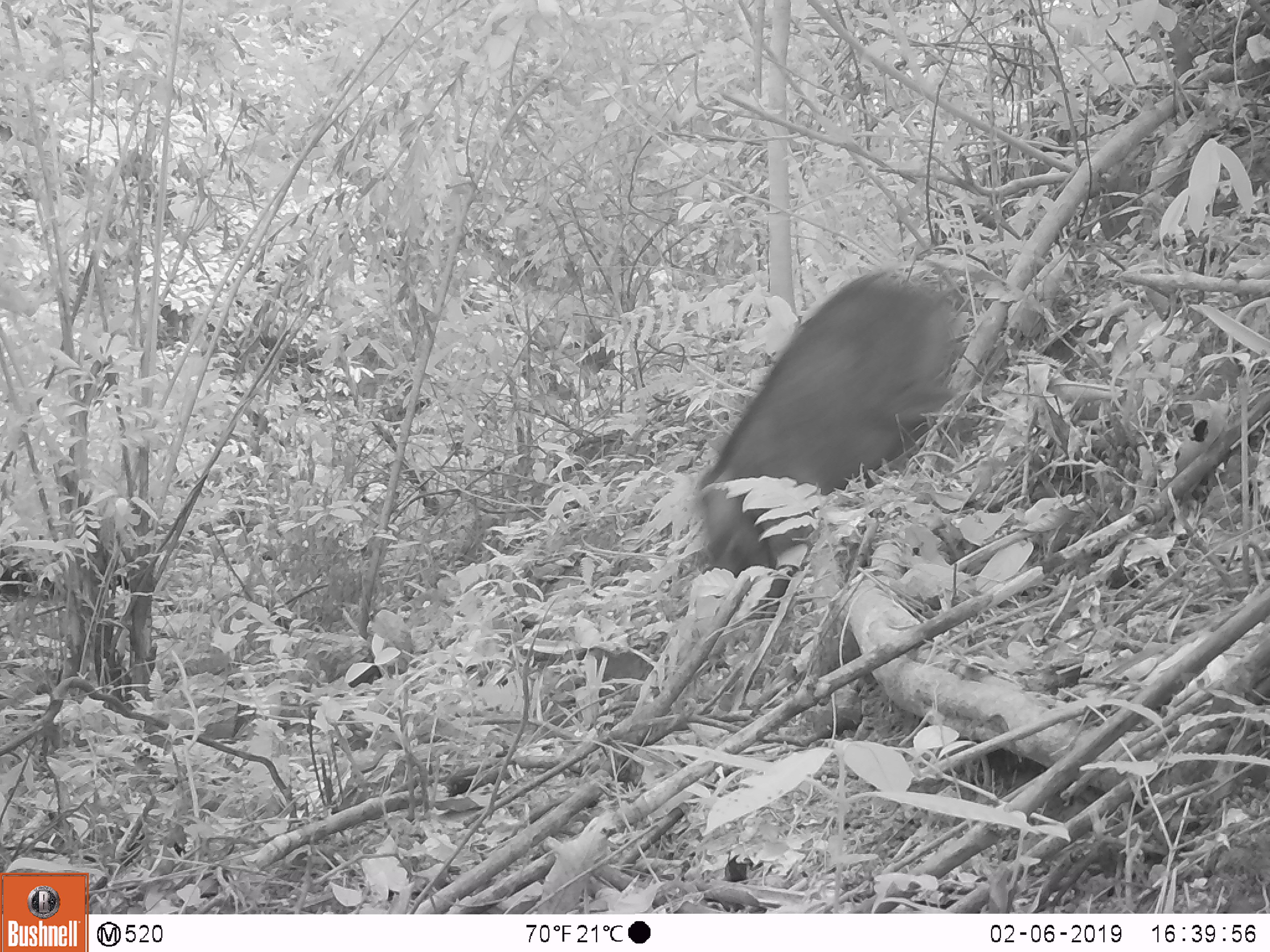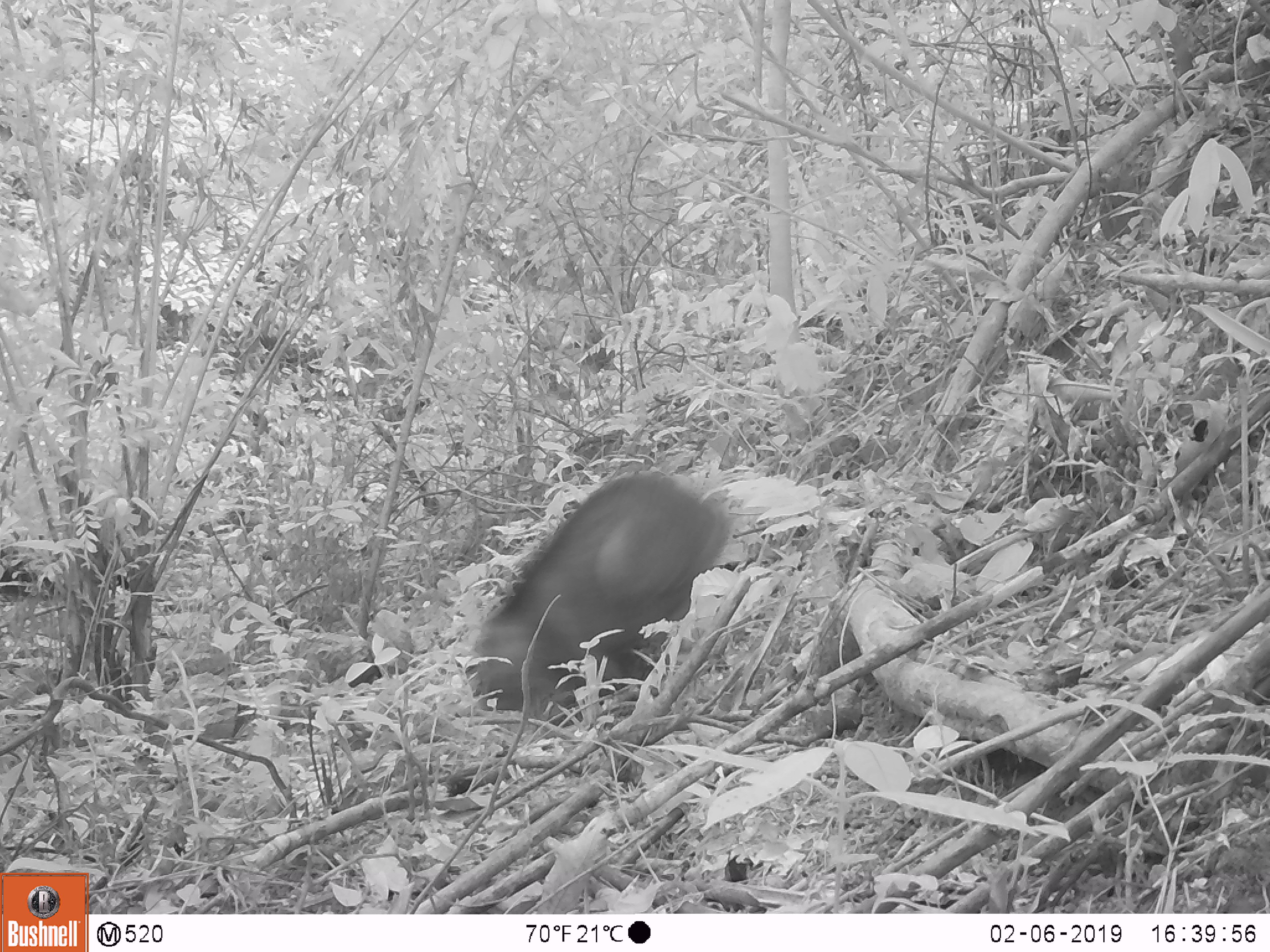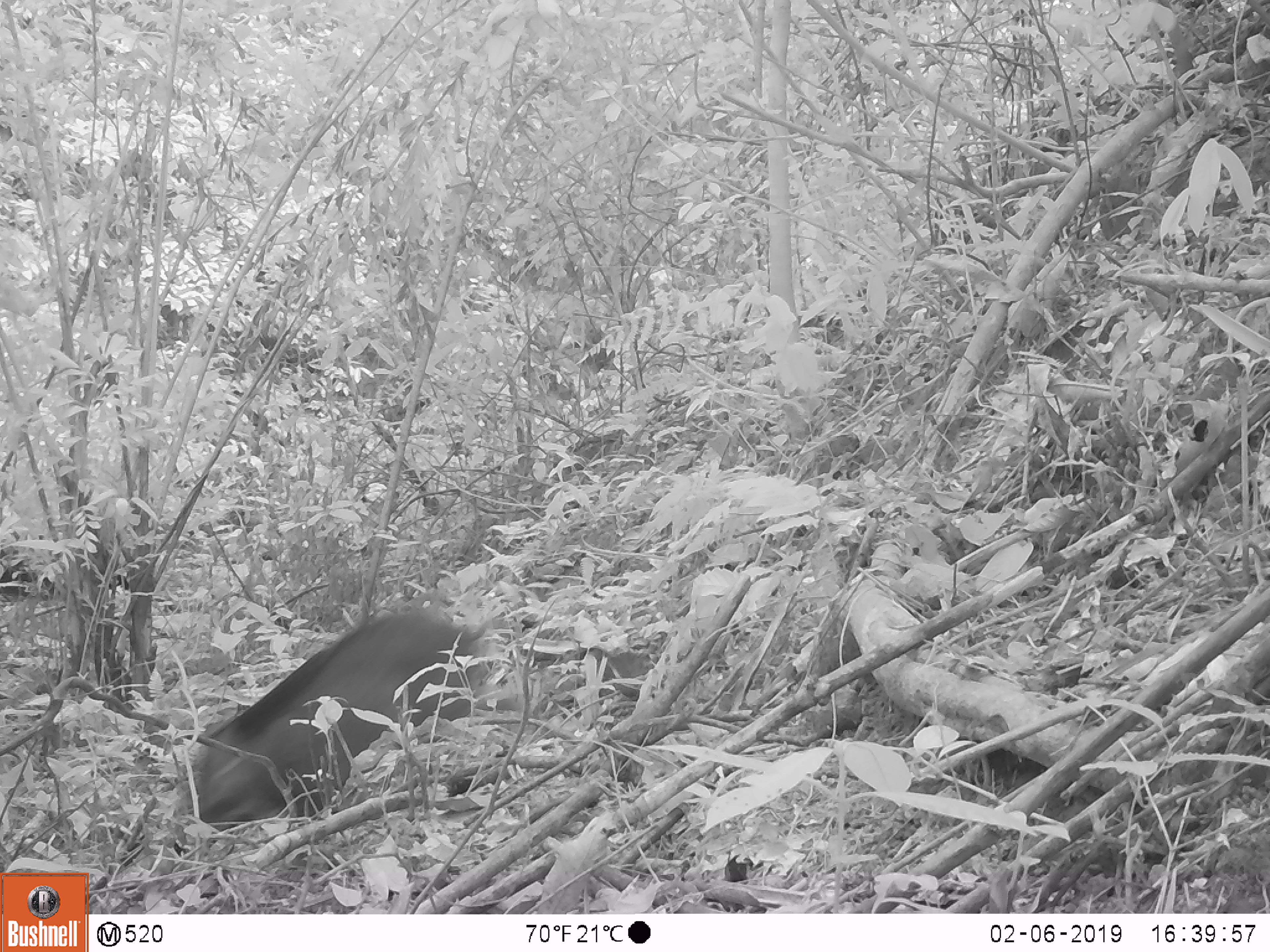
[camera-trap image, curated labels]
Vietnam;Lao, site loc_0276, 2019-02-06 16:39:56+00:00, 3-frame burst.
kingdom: Animalia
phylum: Chordata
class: Mammalia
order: Artiodactyla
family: Suidae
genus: Sus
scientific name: Sus scrofa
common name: eurasian wild pig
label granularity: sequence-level